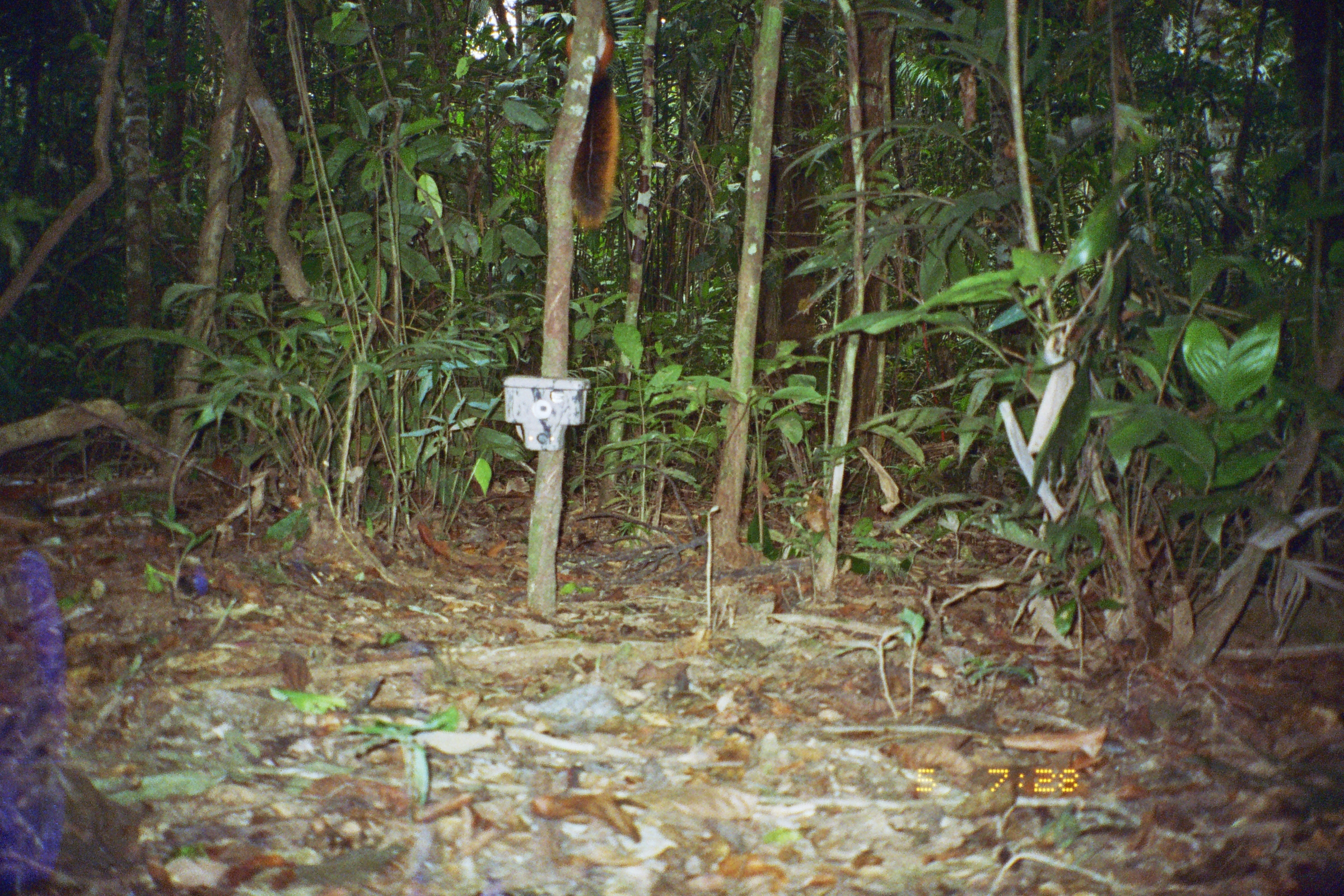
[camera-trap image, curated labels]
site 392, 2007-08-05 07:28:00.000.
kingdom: Animalia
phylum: Chordata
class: Mammalia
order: Rodentia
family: Sciuridae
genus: Sciurus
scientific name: Sciurus spadiceus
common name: southern amazon red squirrel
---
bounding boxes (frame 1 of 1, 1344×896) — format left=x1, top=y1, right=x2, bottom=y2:
sciurus spadiceus: left=562, top=0, right=622, bottom=235